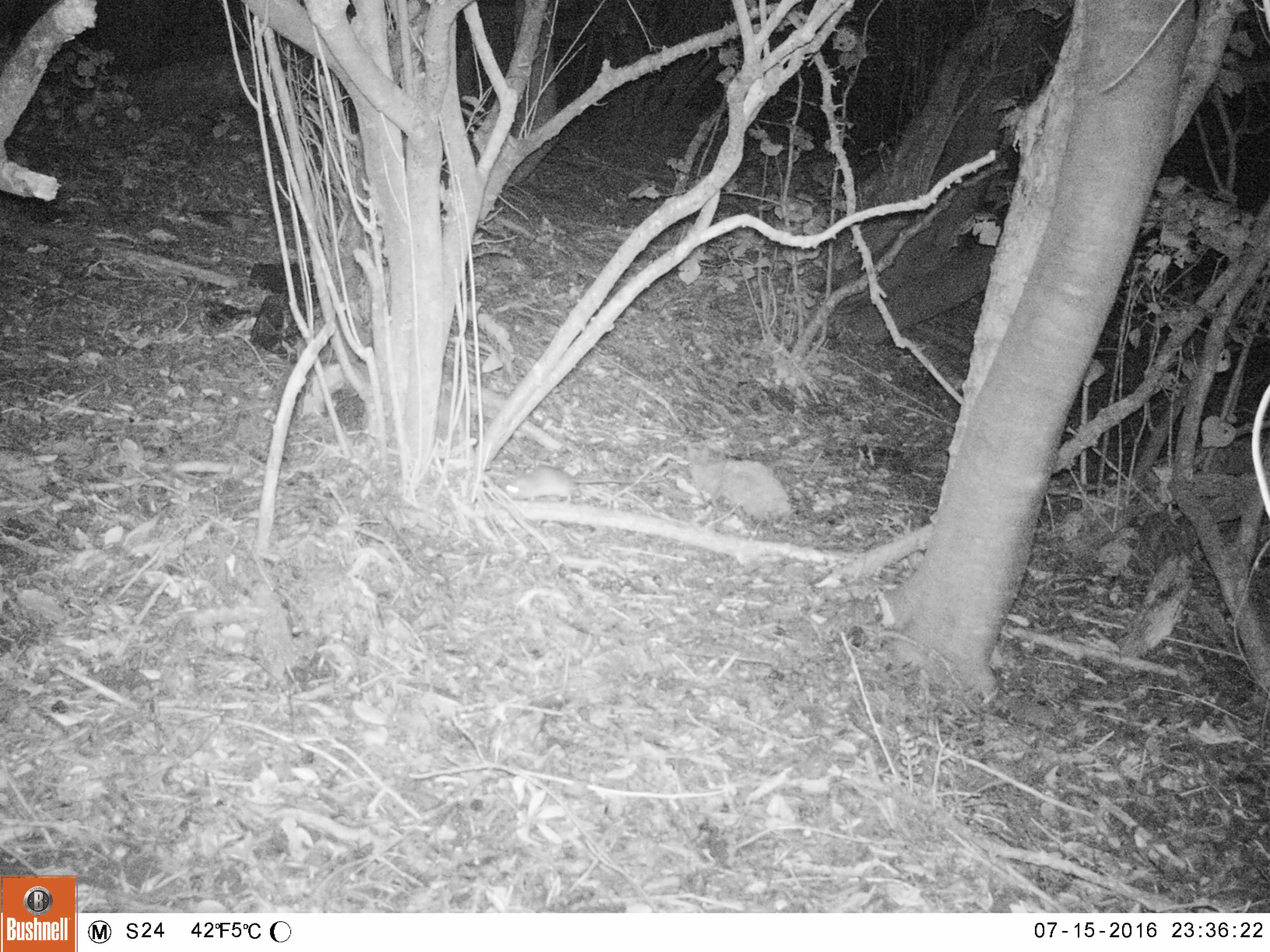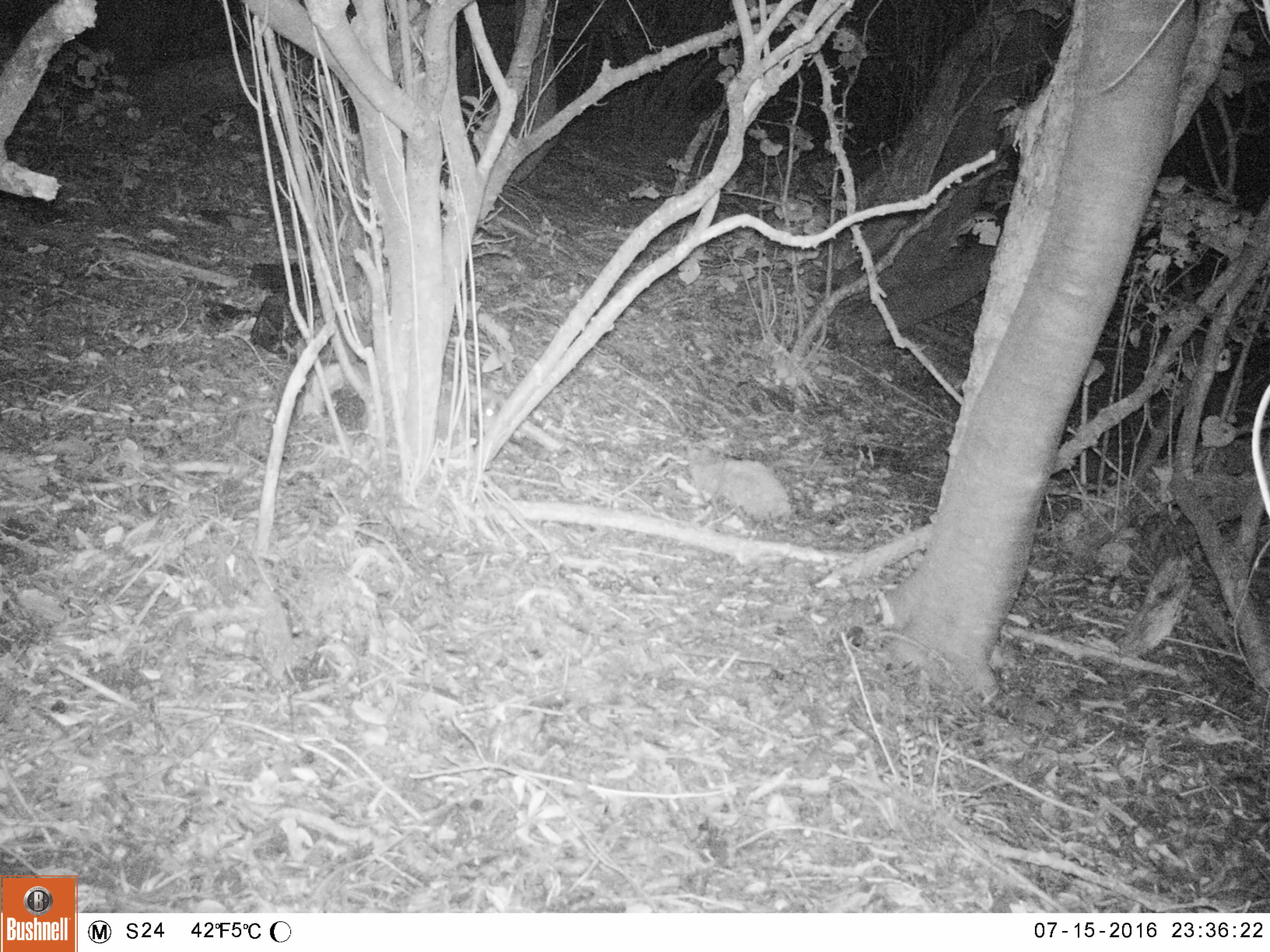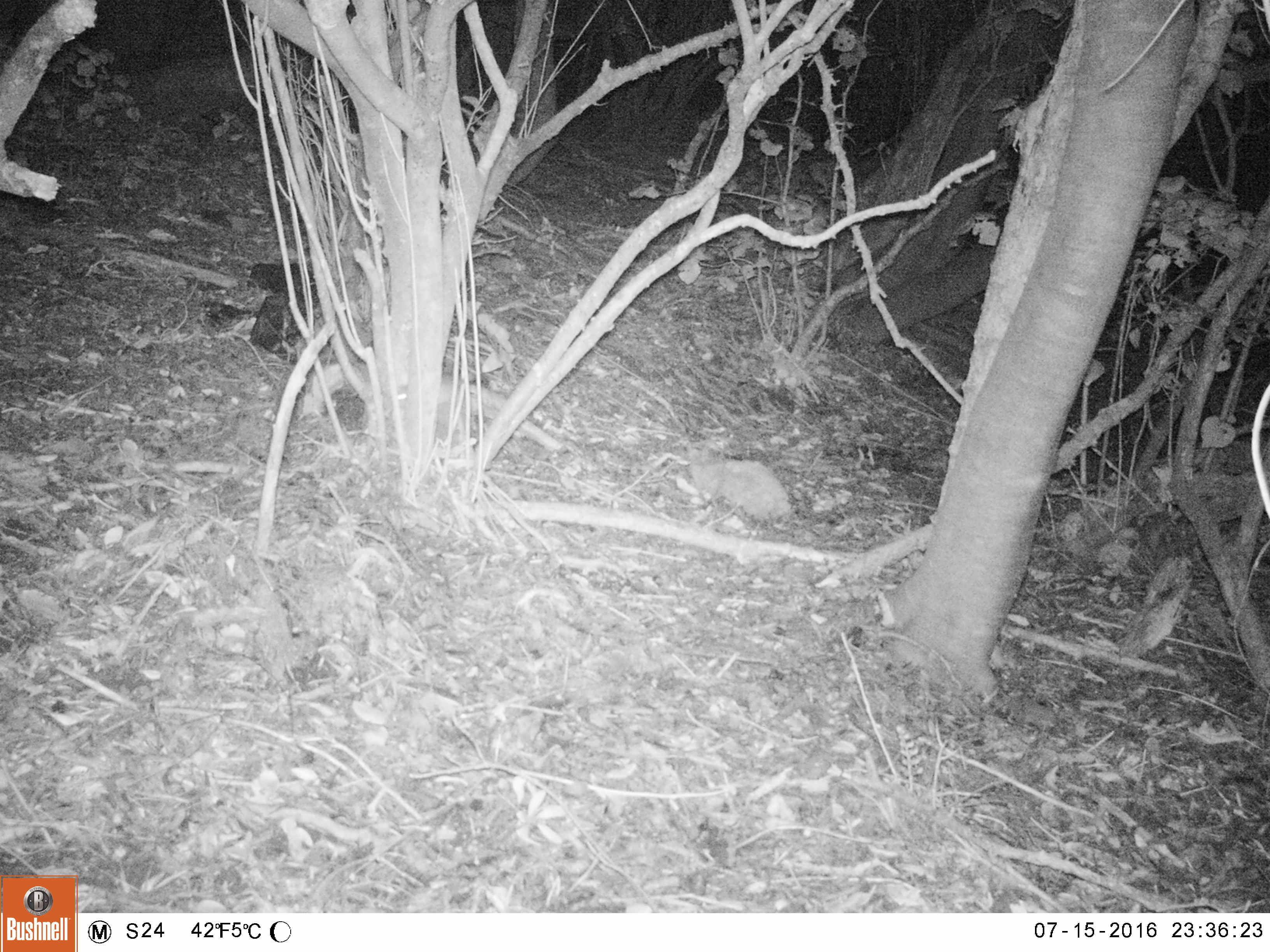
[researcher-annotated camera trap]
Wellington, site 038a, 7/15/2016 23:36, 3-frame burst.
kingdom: Animalia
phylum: Chordata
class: Mammalia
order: Rodentia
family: Muridae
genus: Rattus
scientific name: Rattus rattus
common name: ship rat